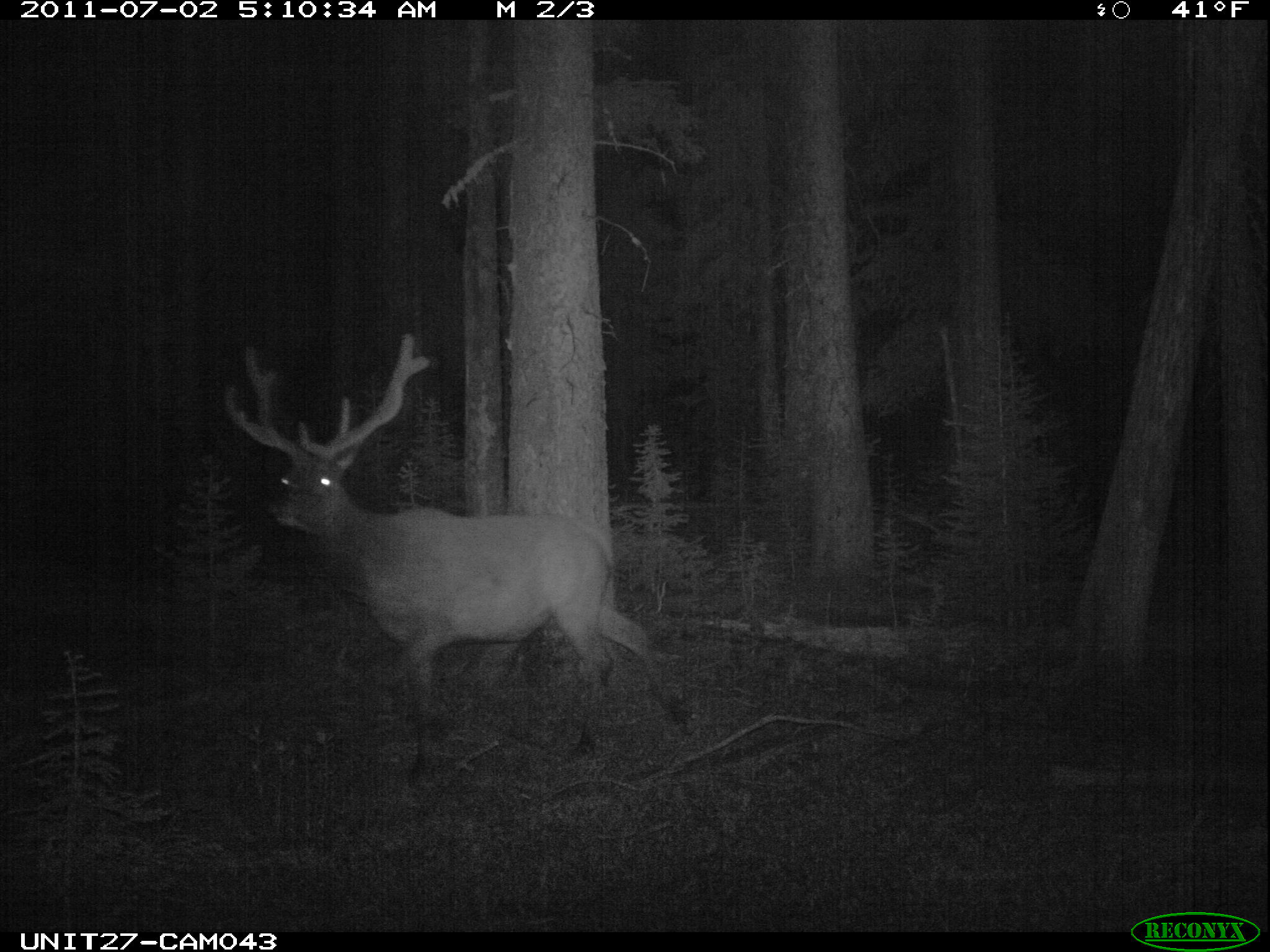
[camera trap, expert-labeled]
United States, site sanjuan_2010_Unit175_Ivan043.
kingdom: Animalia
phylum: Chordata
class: Mammalia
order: Artiodactyla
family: Cervidae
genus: Cervus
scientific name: Cervus elaphus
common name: red deer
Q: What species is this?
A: Cervus elaphus (red deer).